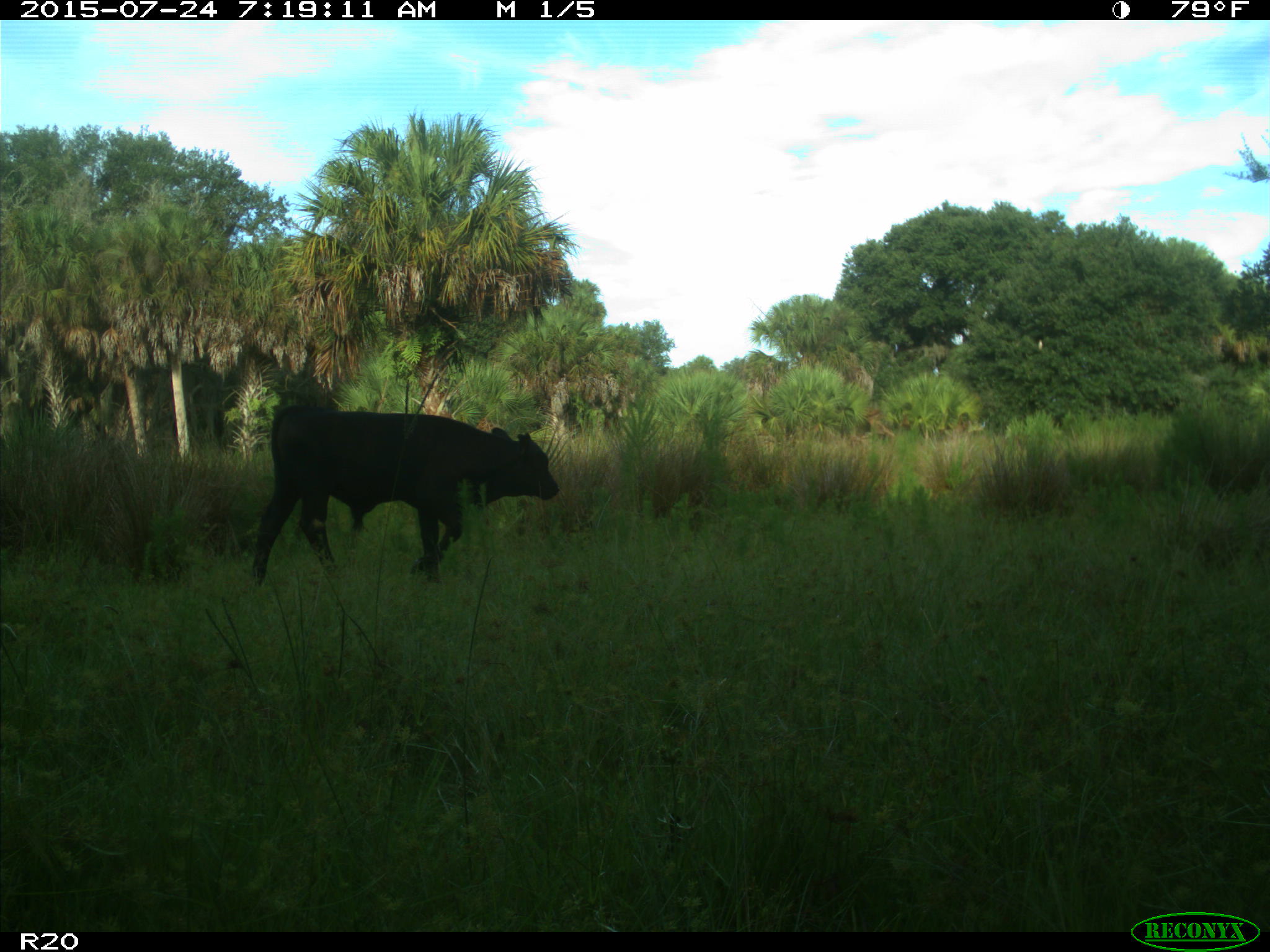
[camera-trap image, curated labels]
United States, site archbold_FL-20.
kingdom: Animalia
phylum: Chordata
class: Mammalia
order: Artiodactyla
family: Bovidae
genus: Bos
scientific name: Bos taurus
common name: domestic cow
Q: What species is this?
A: Bos taurus (domestic cow).